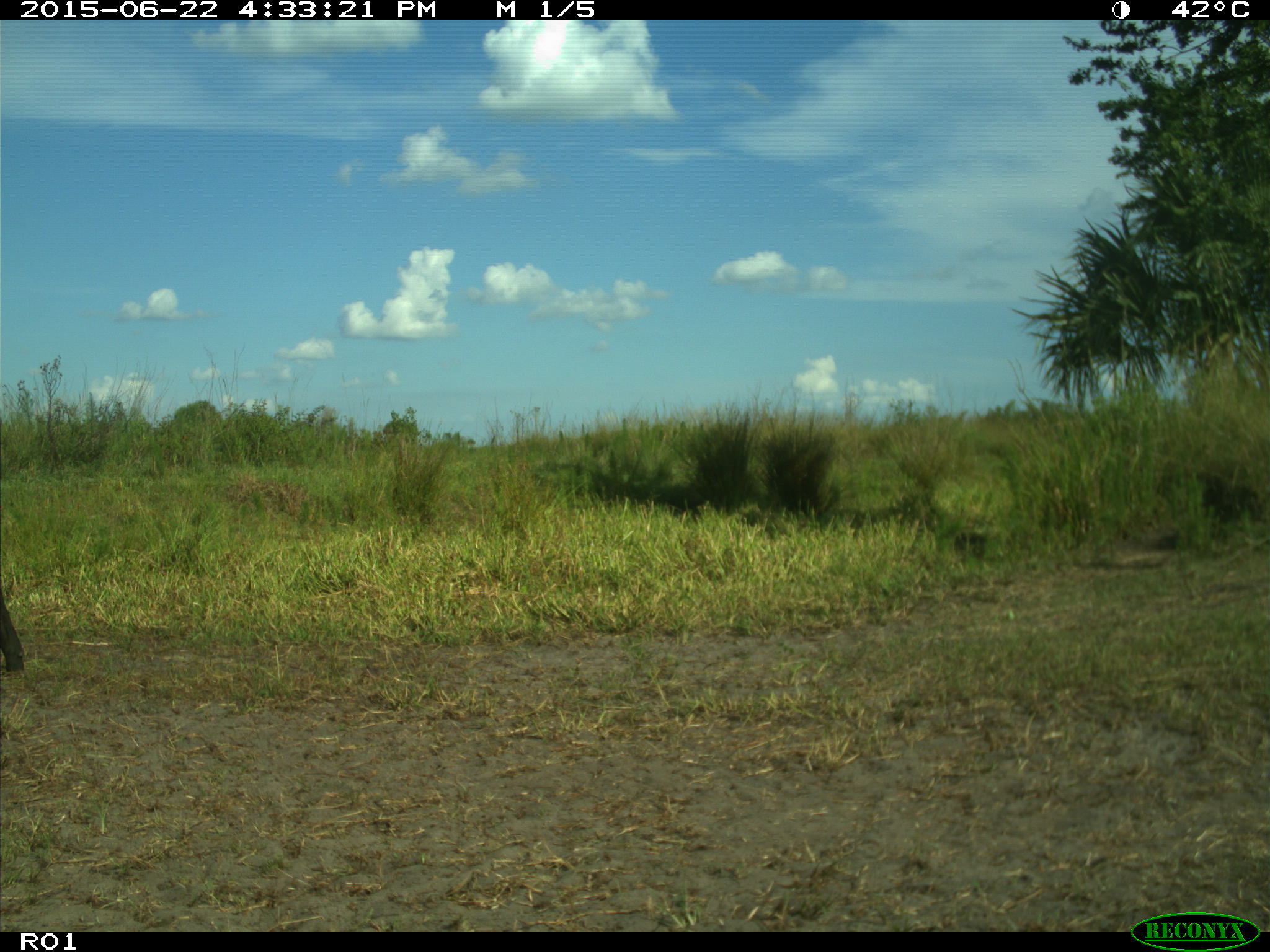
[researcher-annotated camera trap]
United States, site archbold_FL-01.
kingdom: Animalia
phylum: Chordata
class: Mammalia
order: Artiodactyla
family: Bovidae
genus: Bos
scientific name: Bos taurus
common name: domestic cow